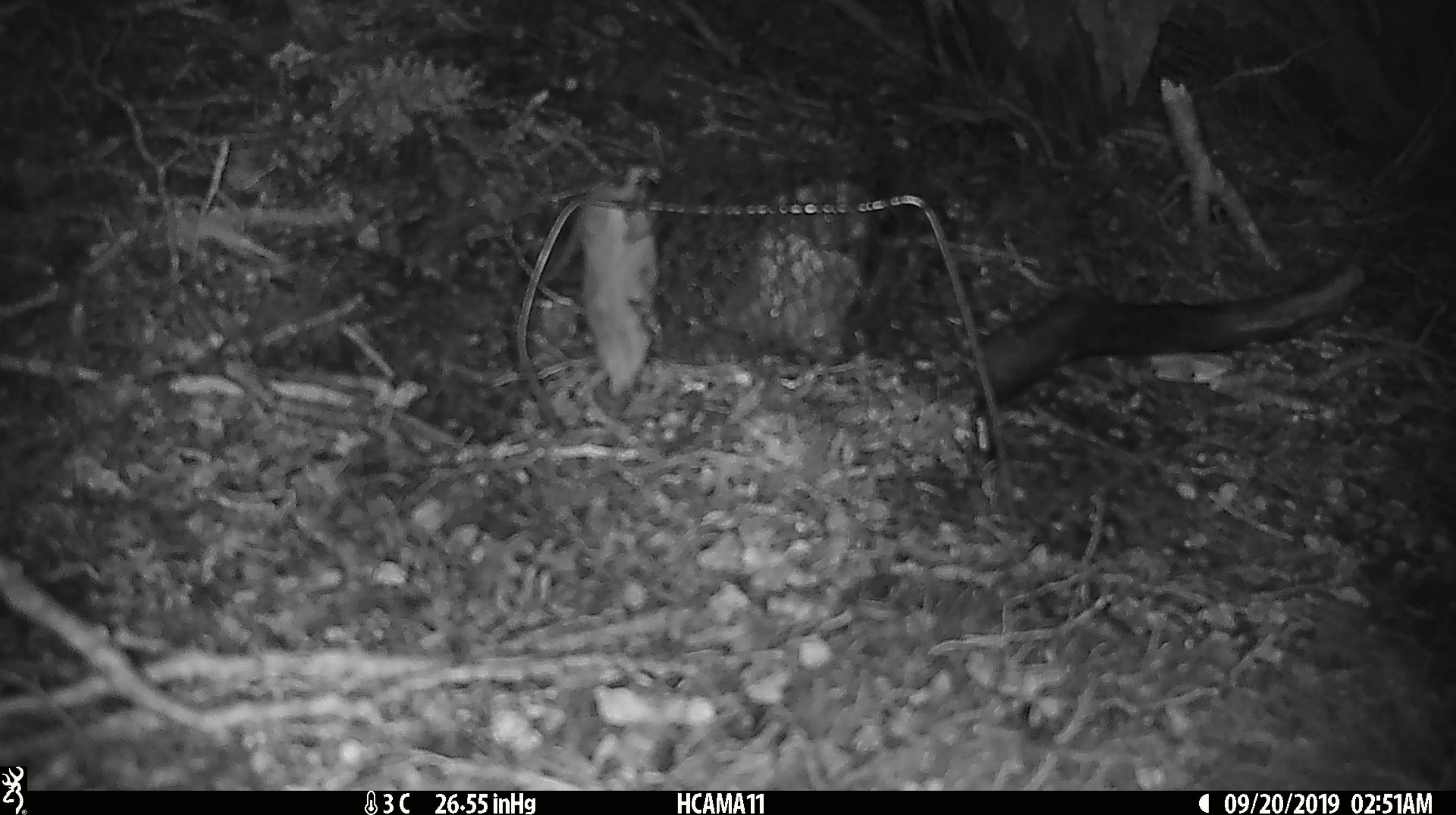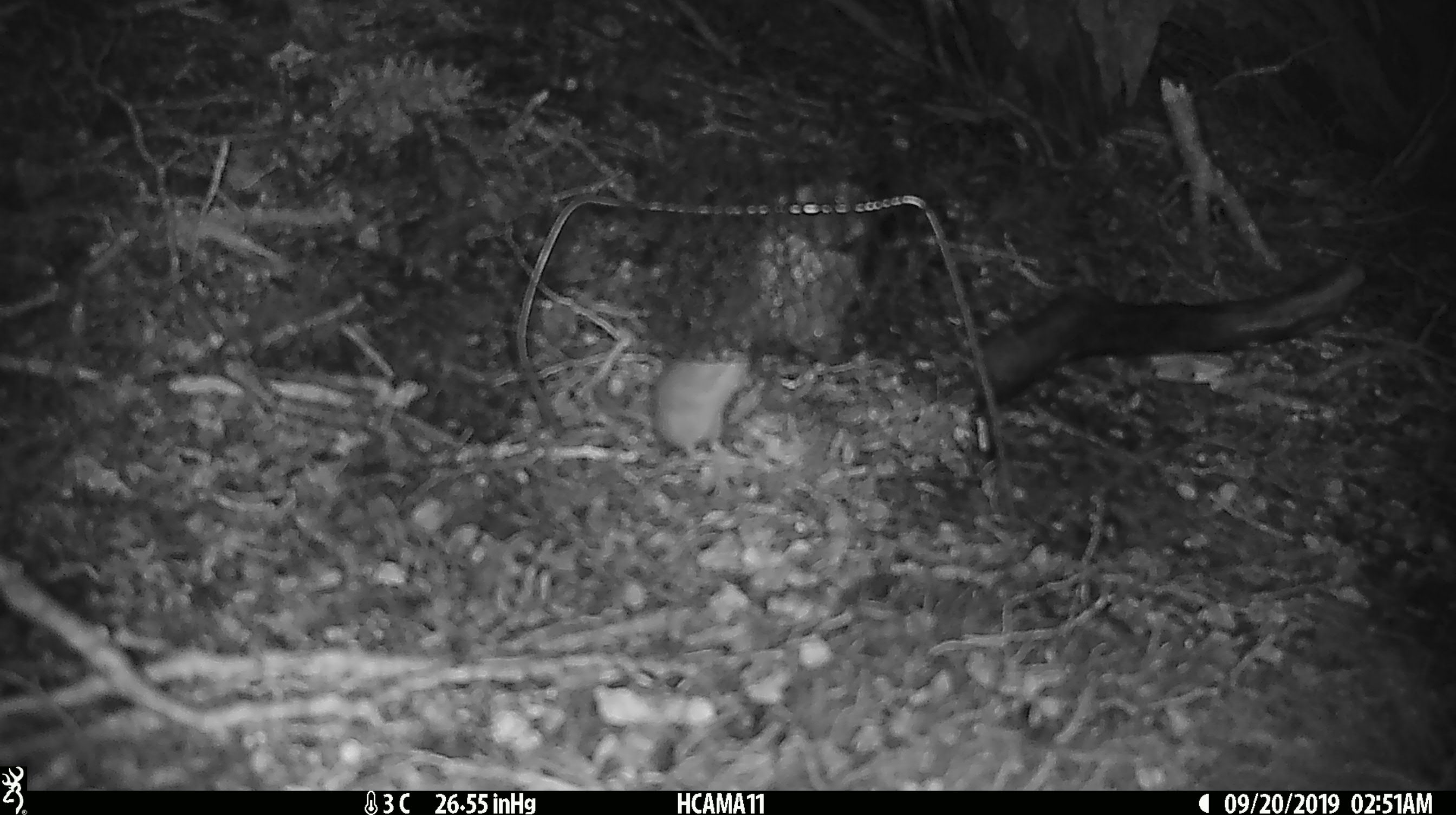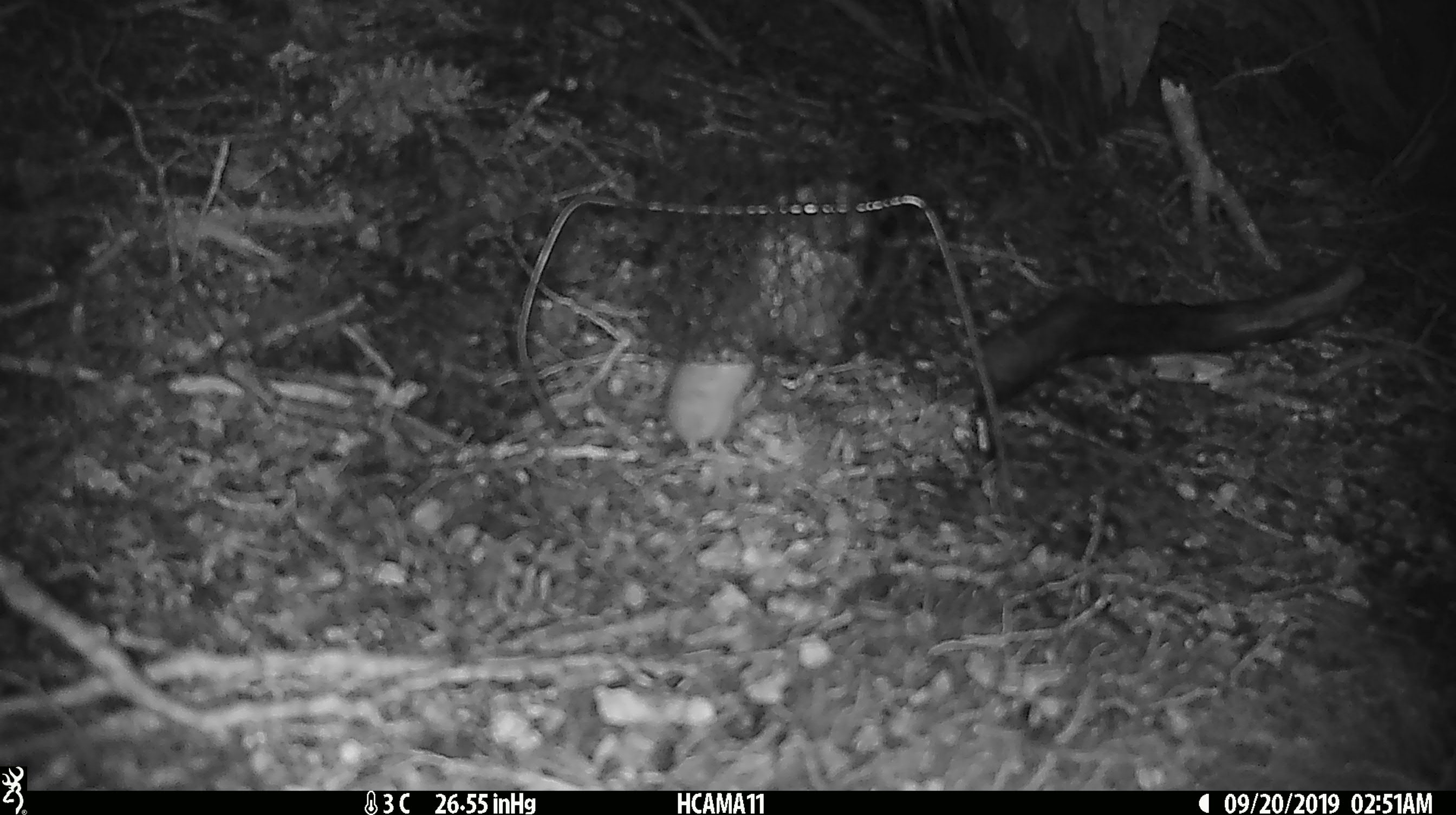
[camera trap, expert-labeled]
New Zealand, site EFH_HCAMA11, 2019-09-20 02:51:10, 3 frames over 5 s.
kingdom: Animalia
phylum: Chordata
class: Mammalia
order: Rodentia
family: Muridae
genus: Mus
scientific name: Mus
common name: mouse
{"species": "mouse (Mus)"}